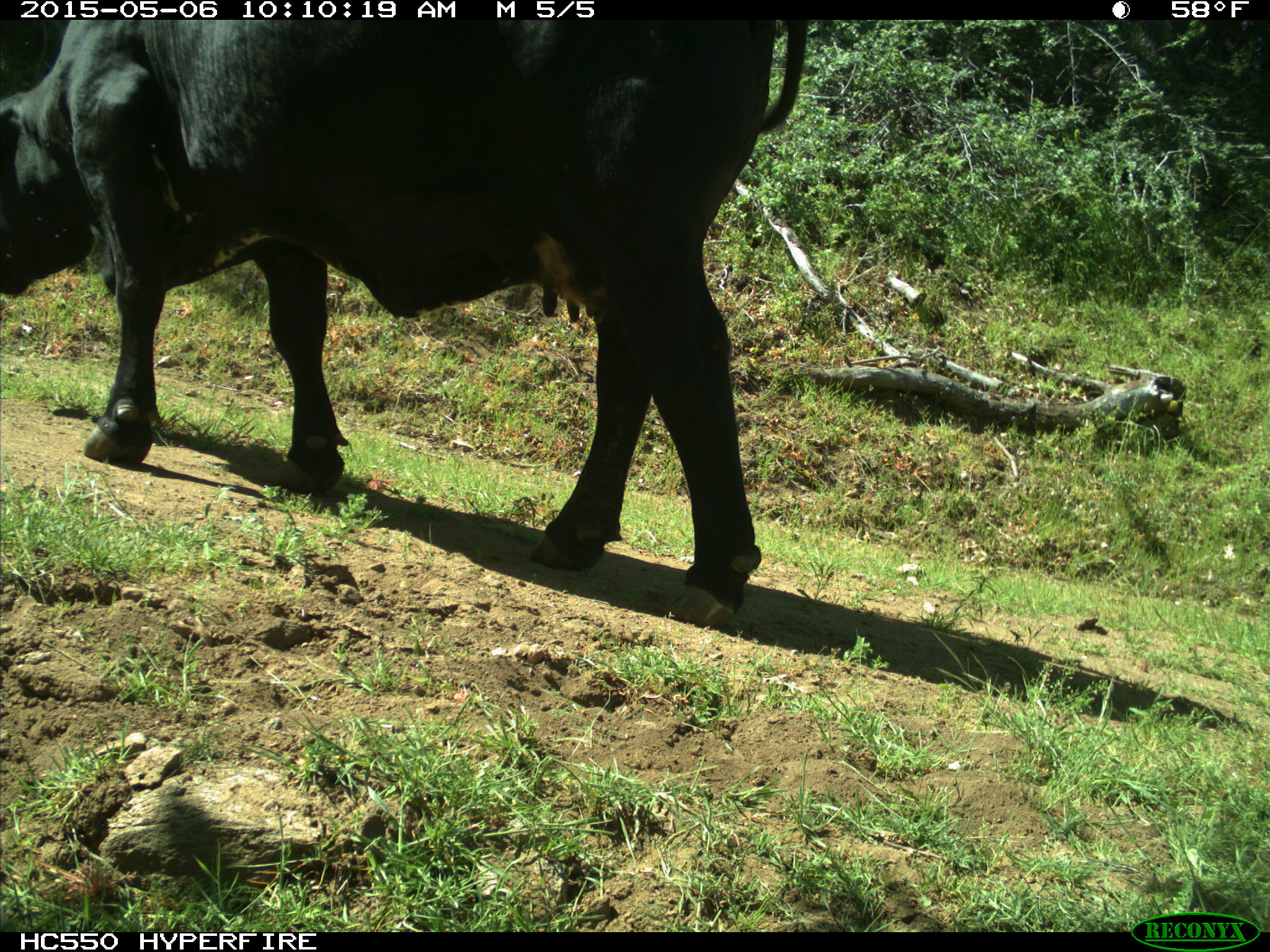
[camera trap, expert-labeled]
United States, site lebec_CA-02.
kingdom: Animalia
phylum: Chordata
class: Mammalia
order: Artiodactyla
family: Bovidae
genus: Bos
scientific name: Bos taurus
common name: domestic cow